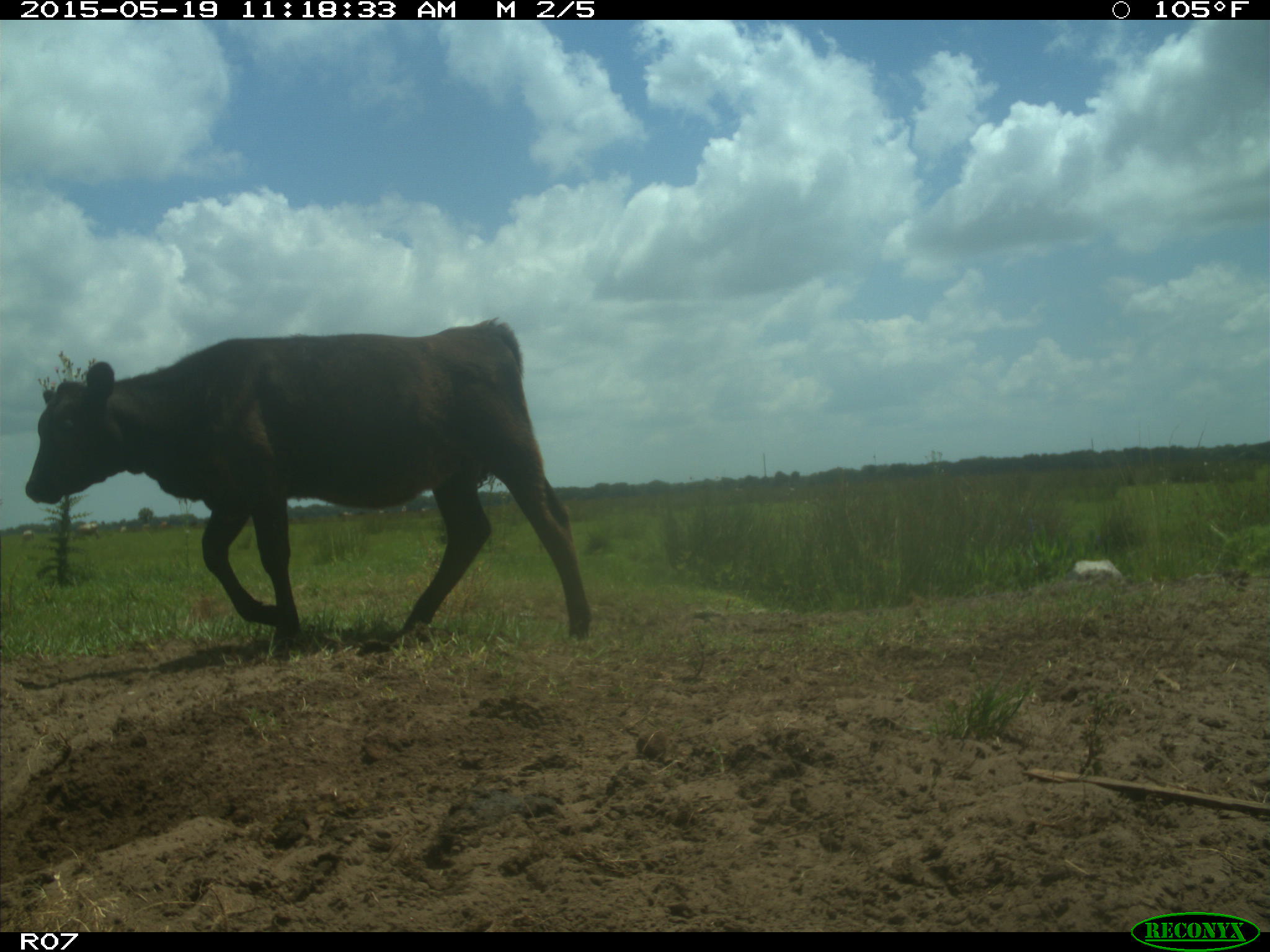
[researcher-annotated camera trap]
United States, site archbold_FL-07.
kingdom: Animalia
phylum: Chordata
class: Mammalia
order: Artiodactyla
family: Bovidae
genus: Bos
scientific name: Bos taurus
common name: domestic cow